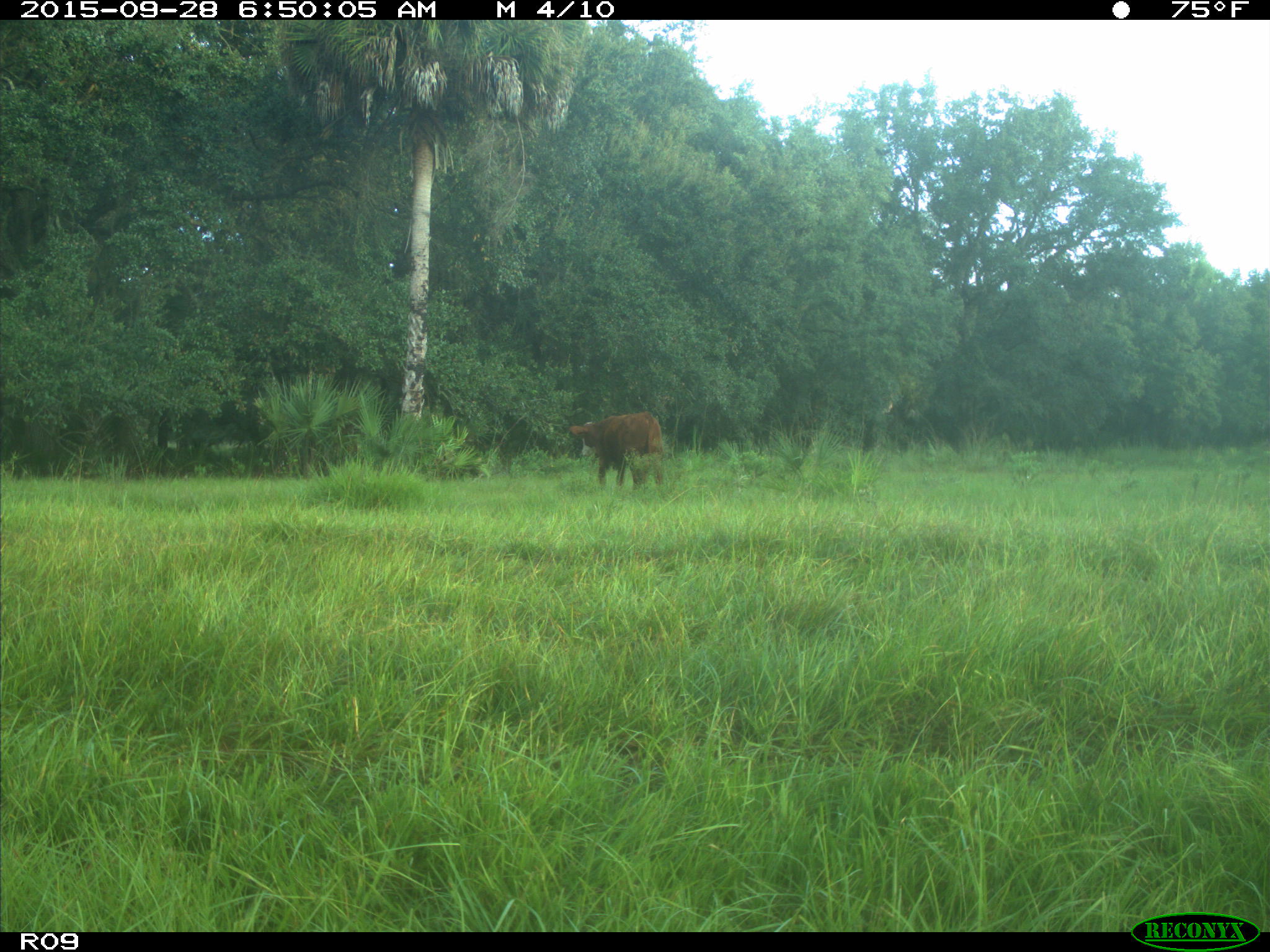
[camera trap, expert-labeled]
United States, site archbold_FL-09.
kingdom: Animalia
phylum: Chordata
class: Mammalia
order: Artiodactyla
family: Bovidae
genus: Bos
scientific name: Bos taurus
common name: domestic cow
Bos taurus (domestic cow).